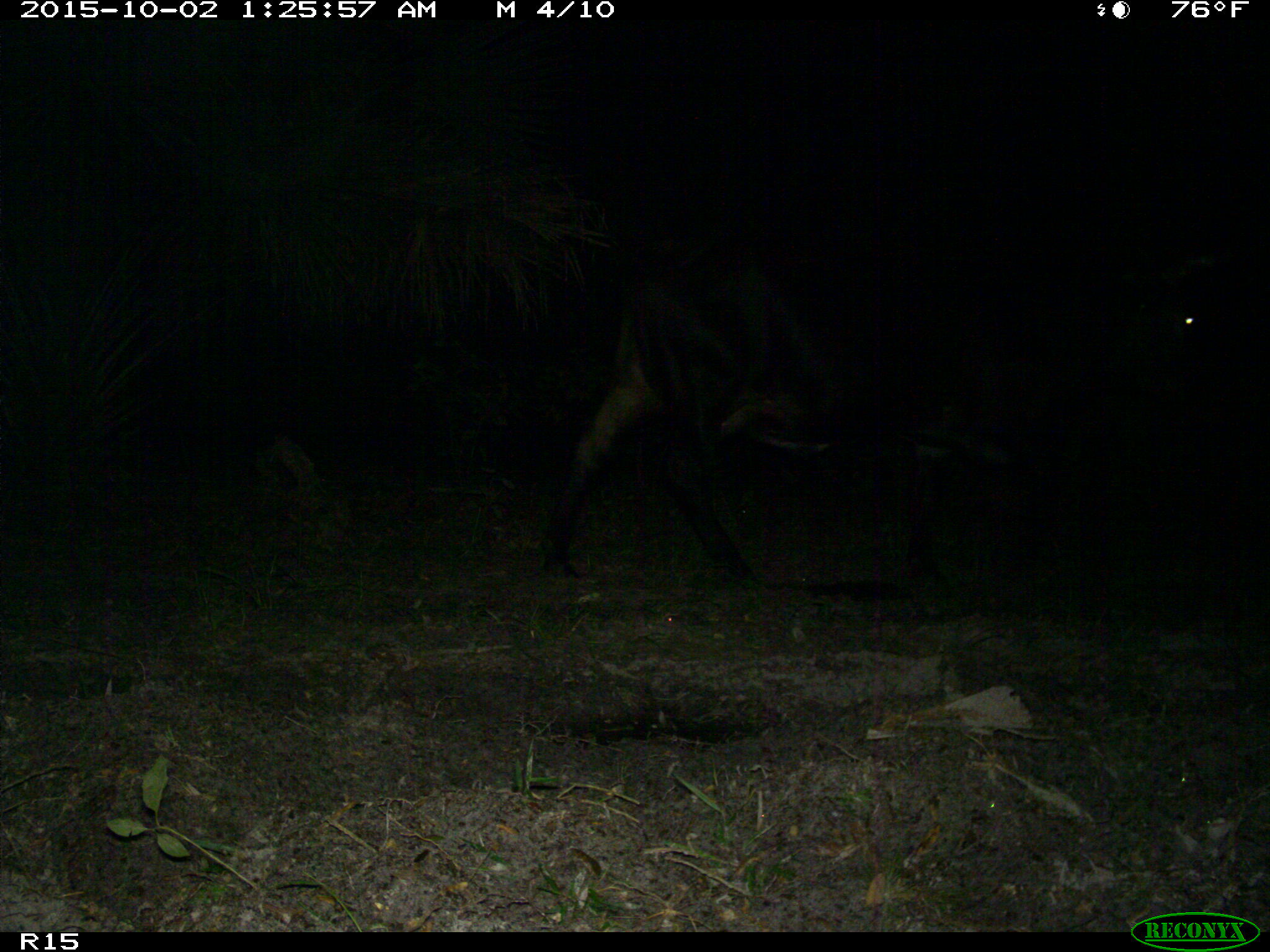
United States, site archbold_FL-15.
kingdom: Animalia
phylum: Chordata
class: Mammalia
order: Artiodactyla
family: Bovidae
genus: Bos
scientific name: Bos taurus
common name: domestic cow